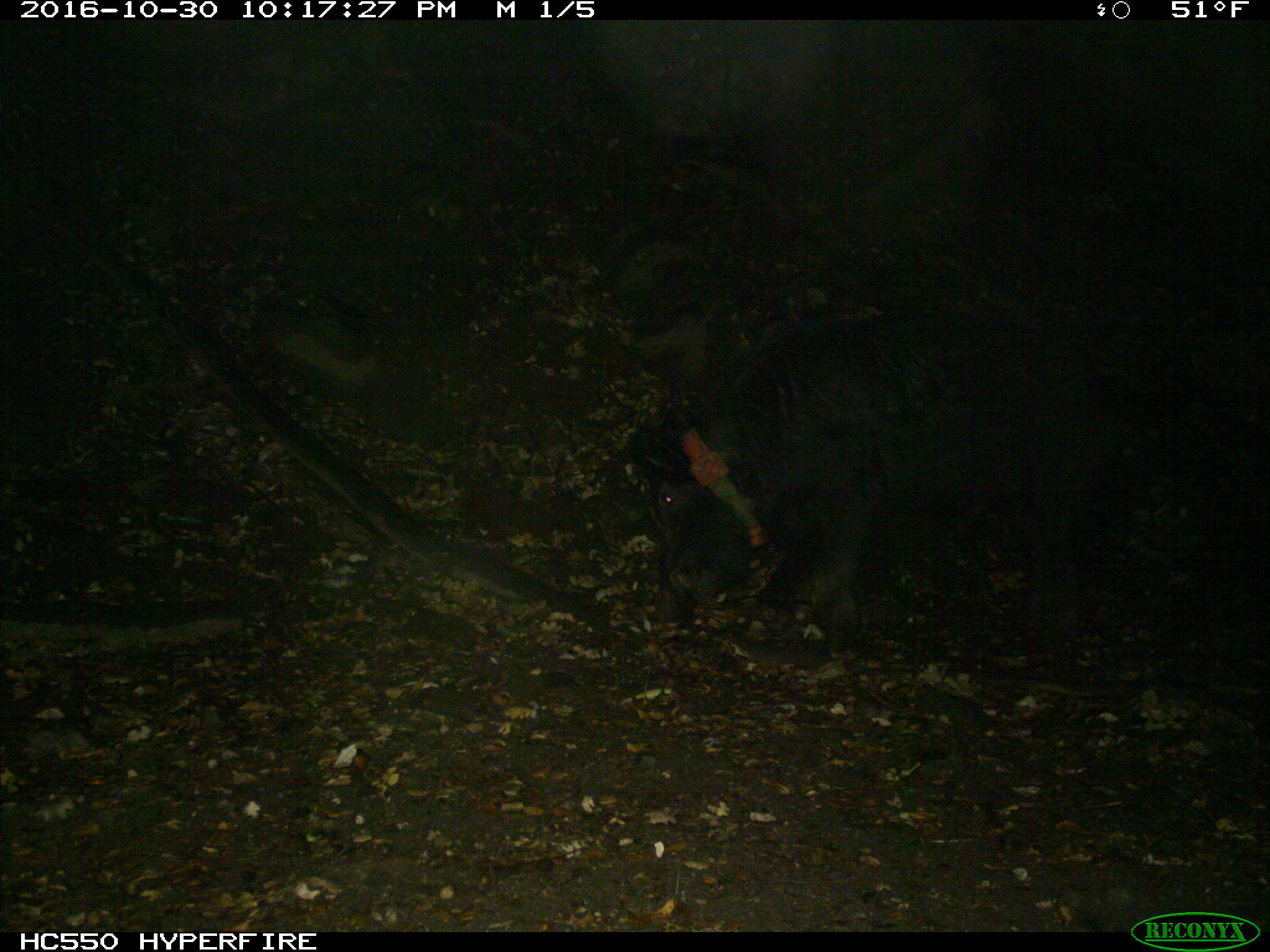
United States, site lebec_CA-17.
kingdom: Animalia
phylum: Chordata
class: Mammalia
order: Artiodactyla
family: Suidae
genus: Sus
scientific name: Sus scrofa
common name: wild boar